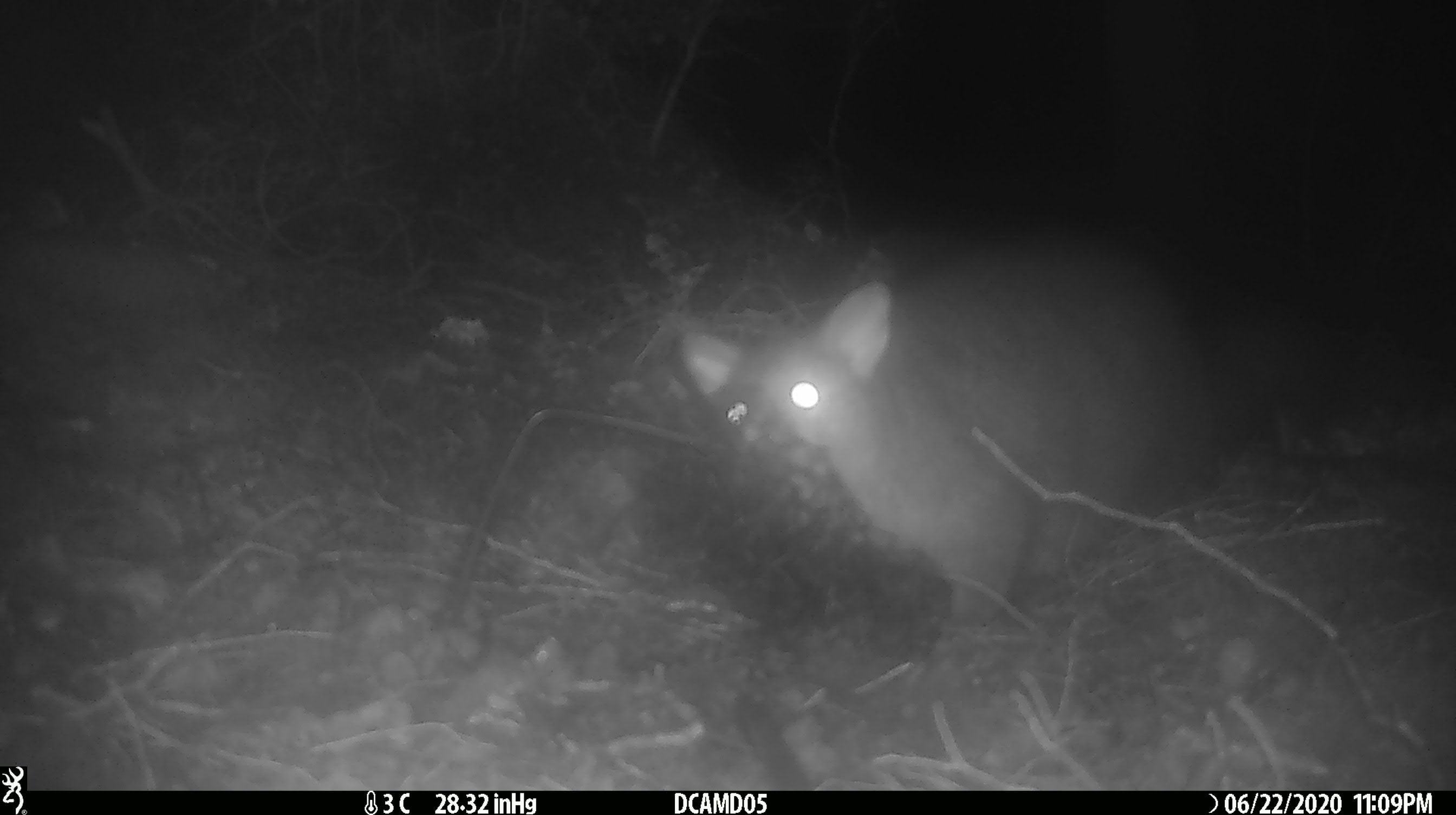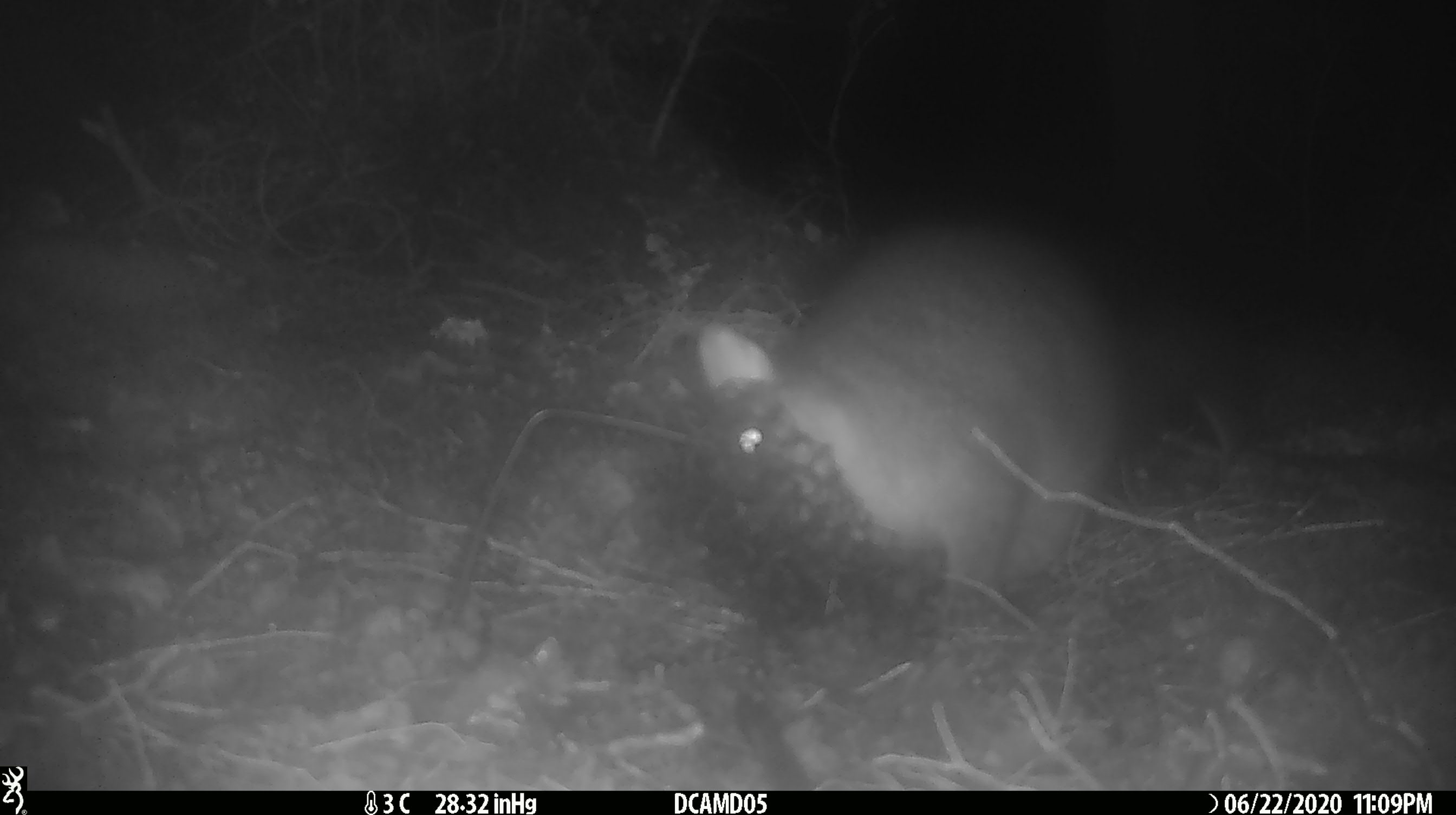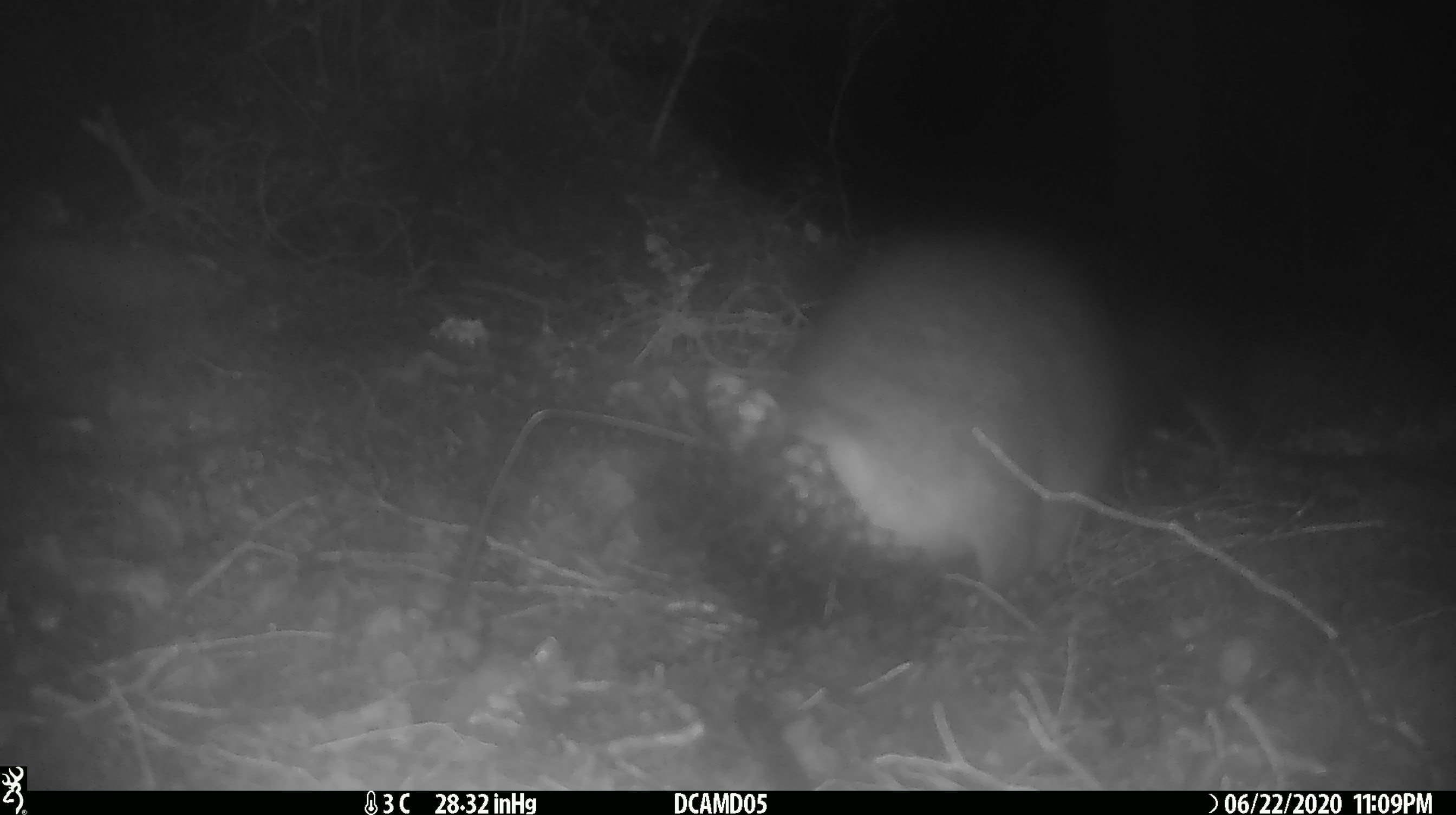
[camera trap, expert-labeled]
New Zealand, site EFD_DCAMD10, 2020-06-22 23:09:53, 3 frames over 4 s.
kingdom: Animalia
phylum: Chordata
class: Mammalia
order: Diprotodontia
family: Phalangeridae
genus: Trichosurus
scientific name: Trichosurus vulpecula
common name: common brushtail possum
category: possum